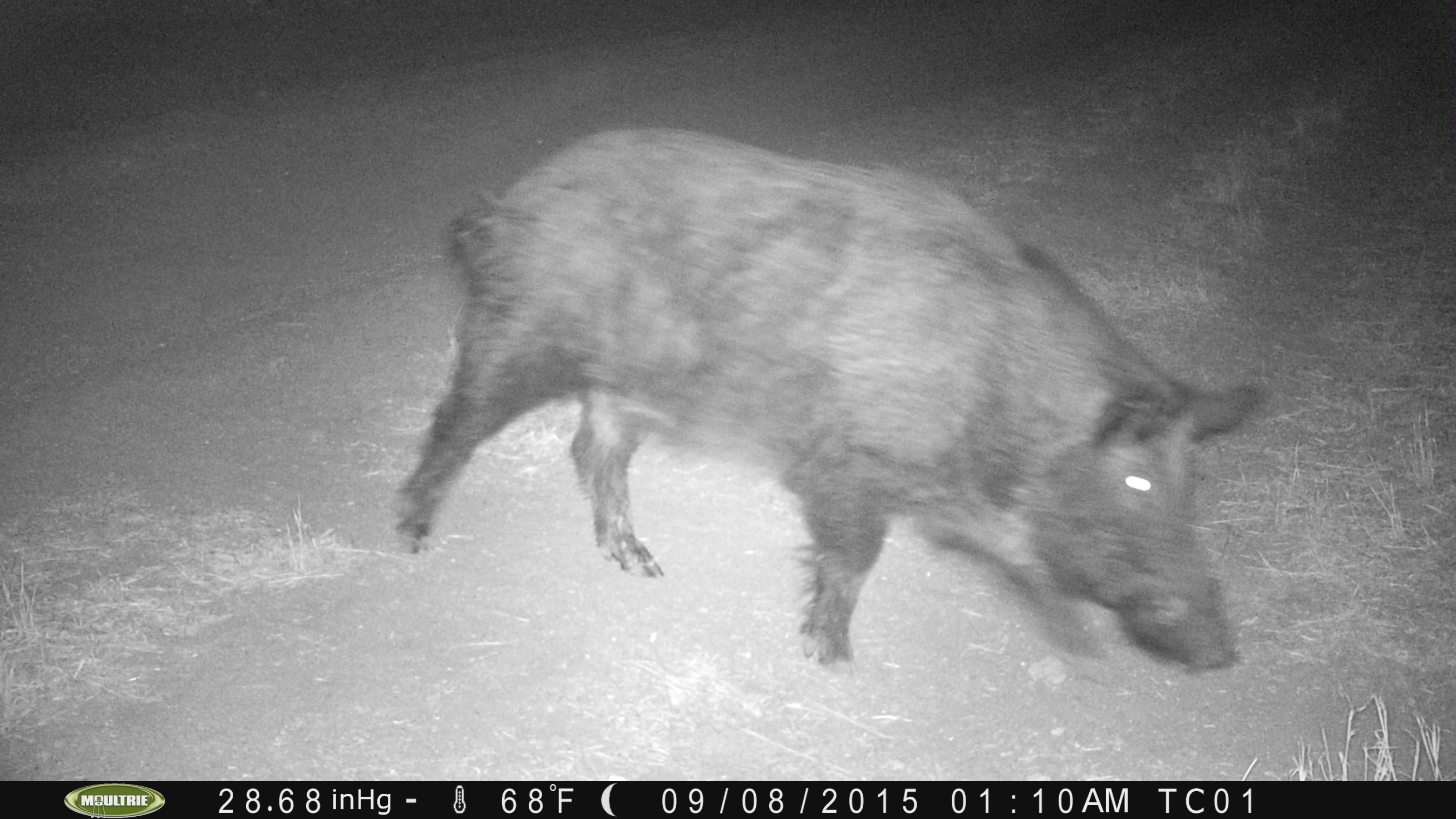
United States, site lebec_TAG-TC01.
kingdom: Animalia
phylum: Chordata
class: Mammalia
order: Artiodactyla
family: Suidae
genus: Sus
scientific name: Sus scrofa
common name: wild boar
Sus scrofa (wild boar).